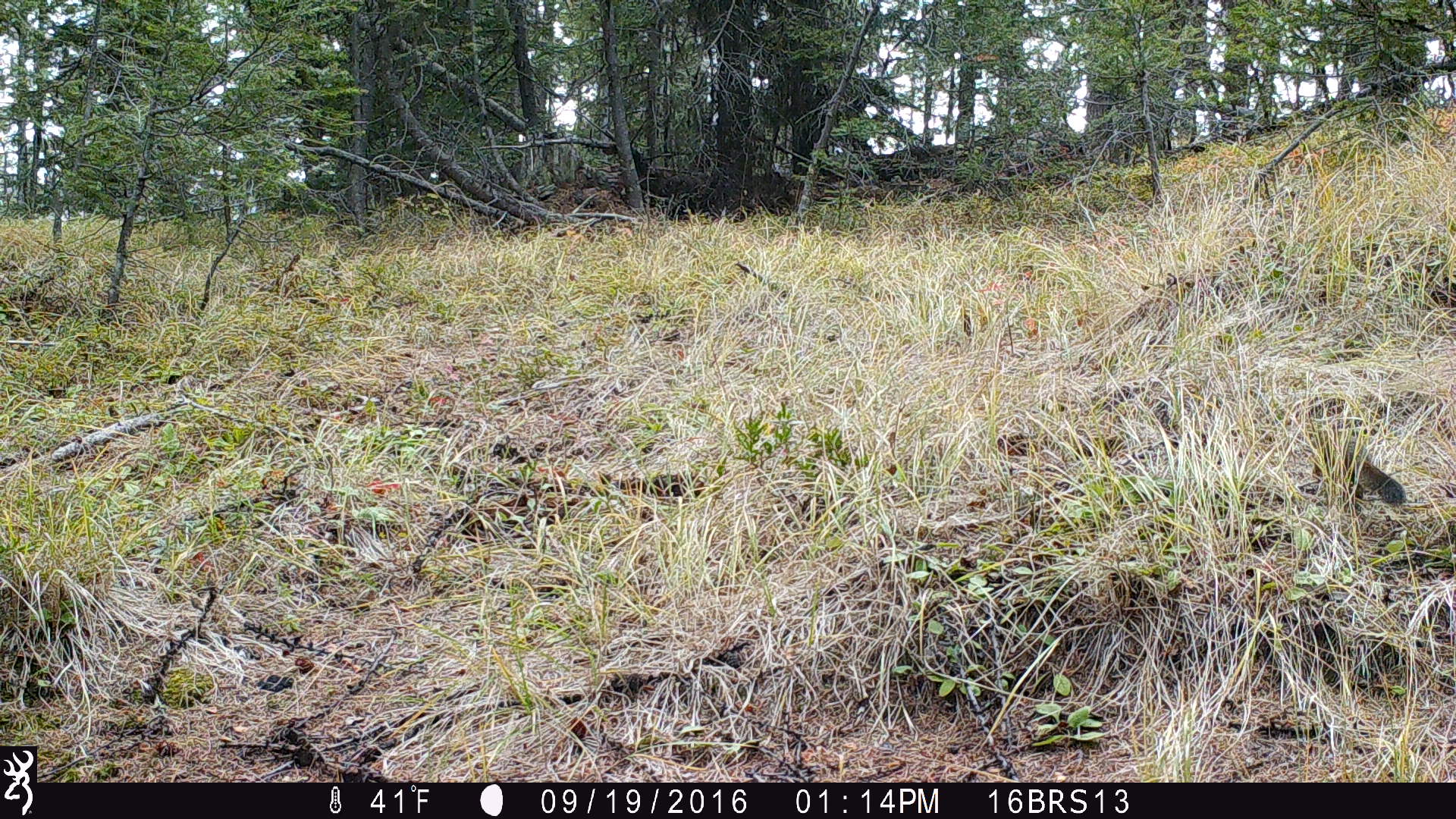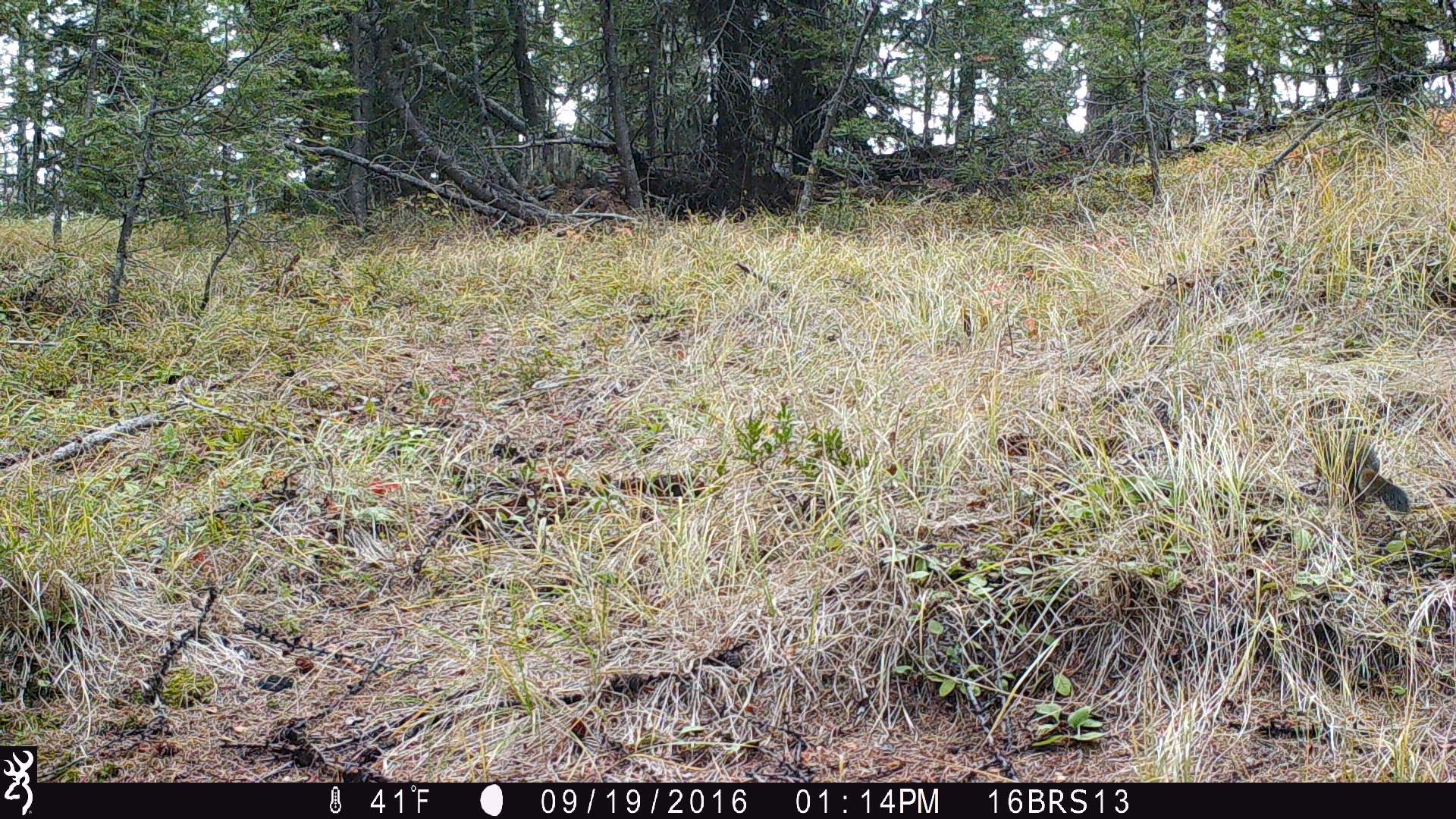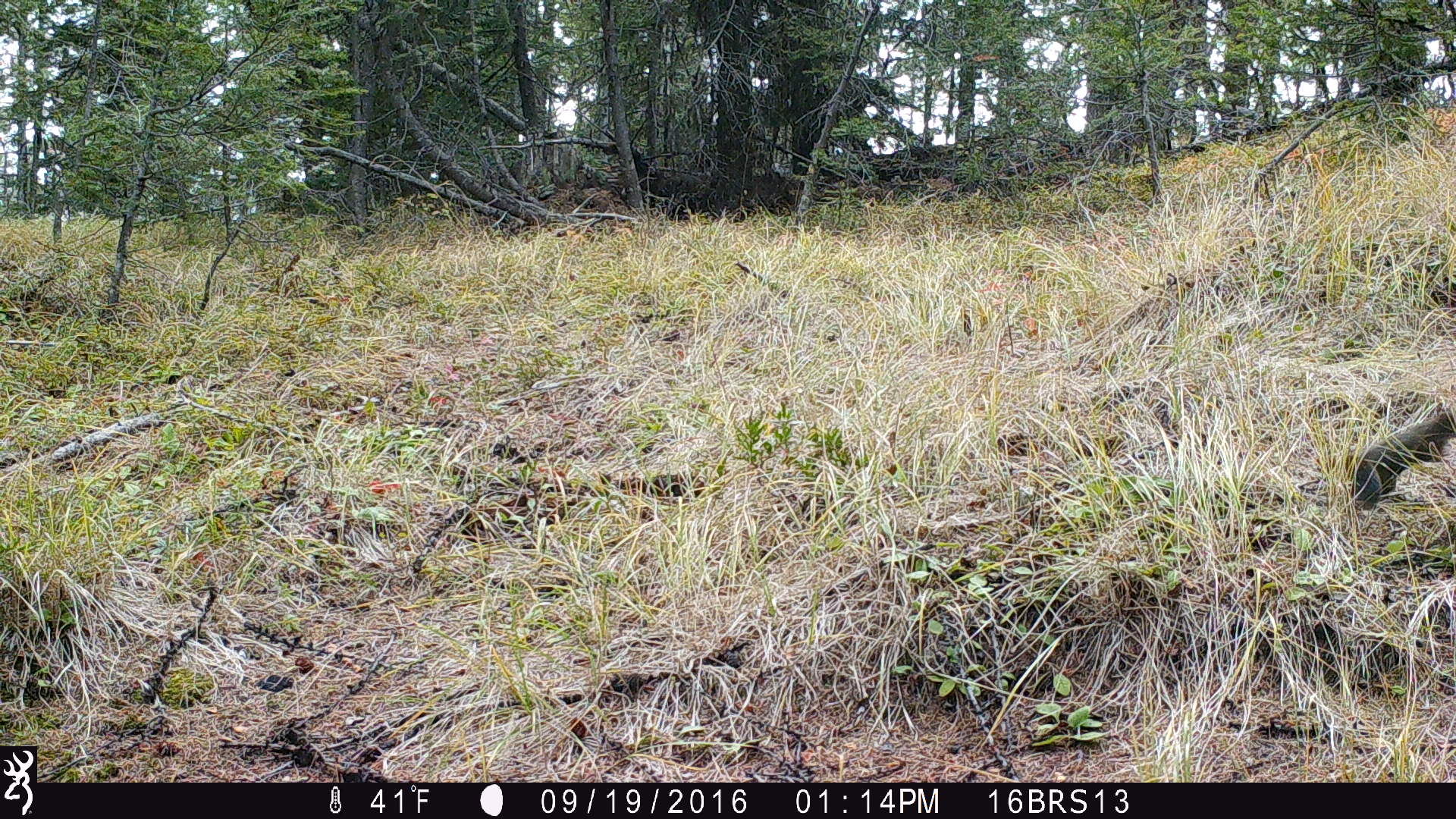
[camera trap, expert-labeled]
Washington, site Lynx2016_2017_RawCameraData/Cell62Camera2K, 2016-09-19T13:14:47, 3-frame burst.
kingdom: Animalia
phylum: Chordata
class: Mammalia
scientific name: Mammalia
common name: small mammal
Small mammal (Mammalia). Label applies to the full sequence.